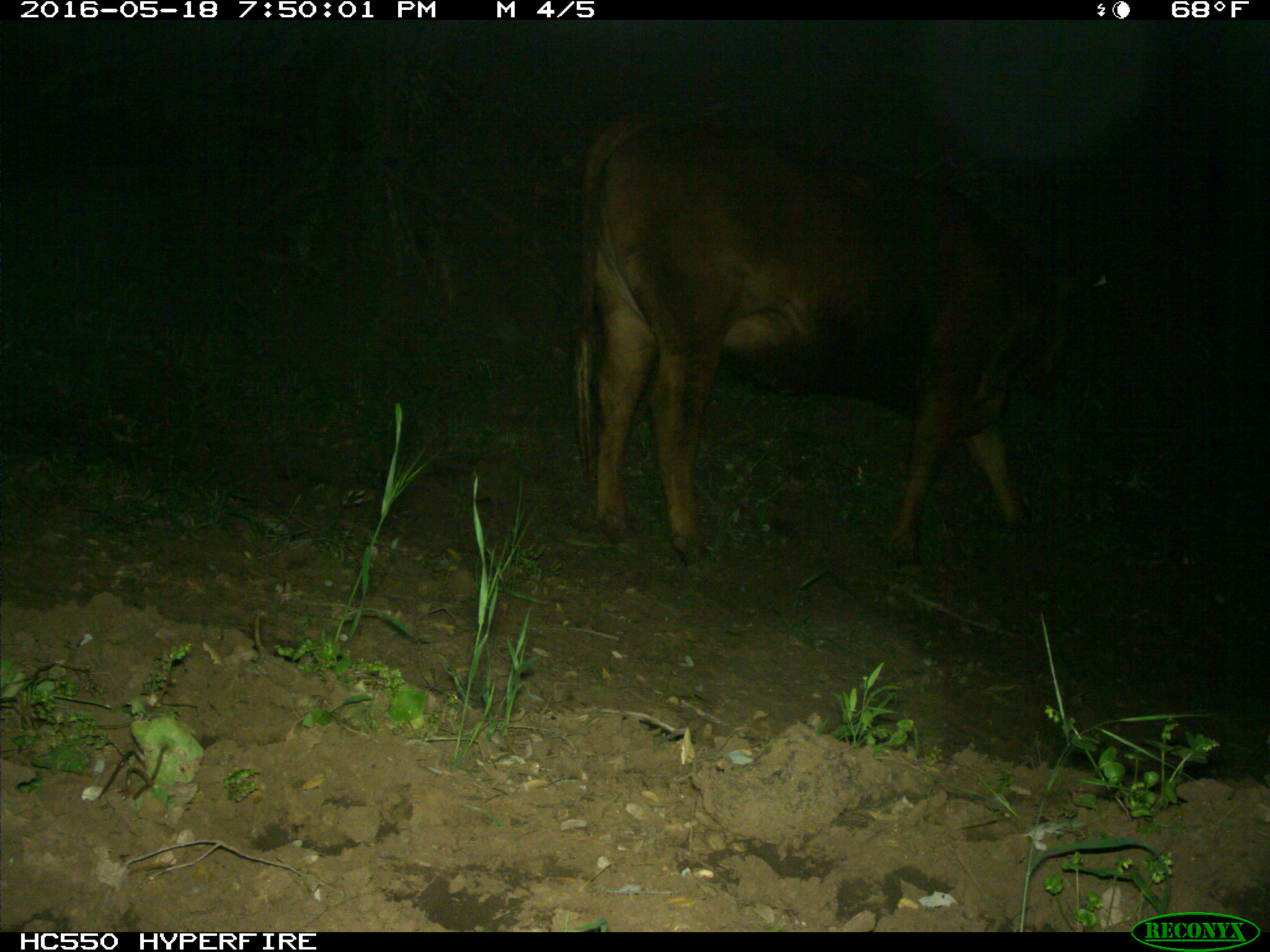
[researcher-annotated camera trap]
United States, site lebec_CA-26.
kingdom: Animalia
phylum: Chordata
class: Mammalia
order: Artiodactyla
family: Bovidae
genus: Bos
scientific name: Bos taurus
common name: domestic cow